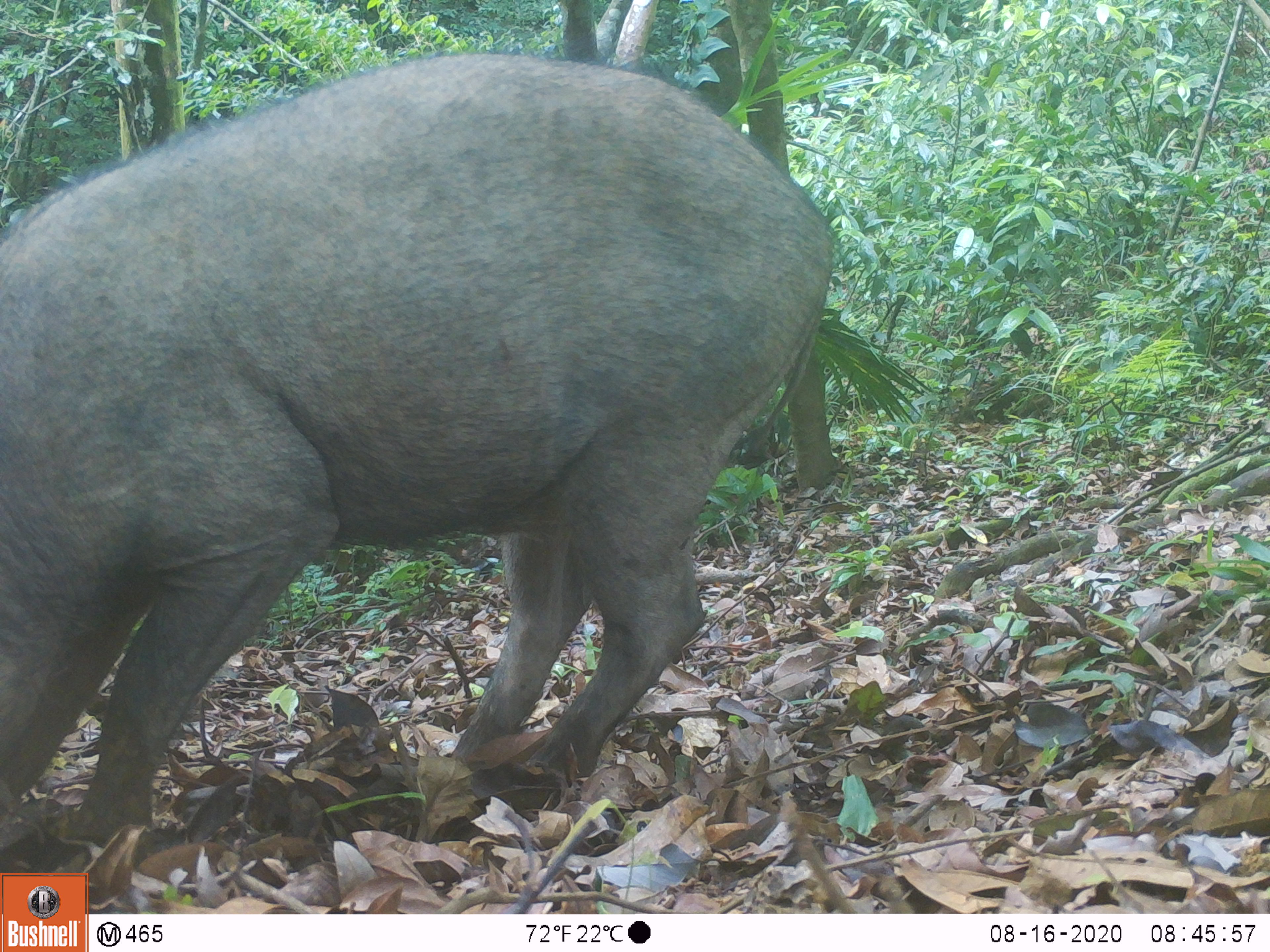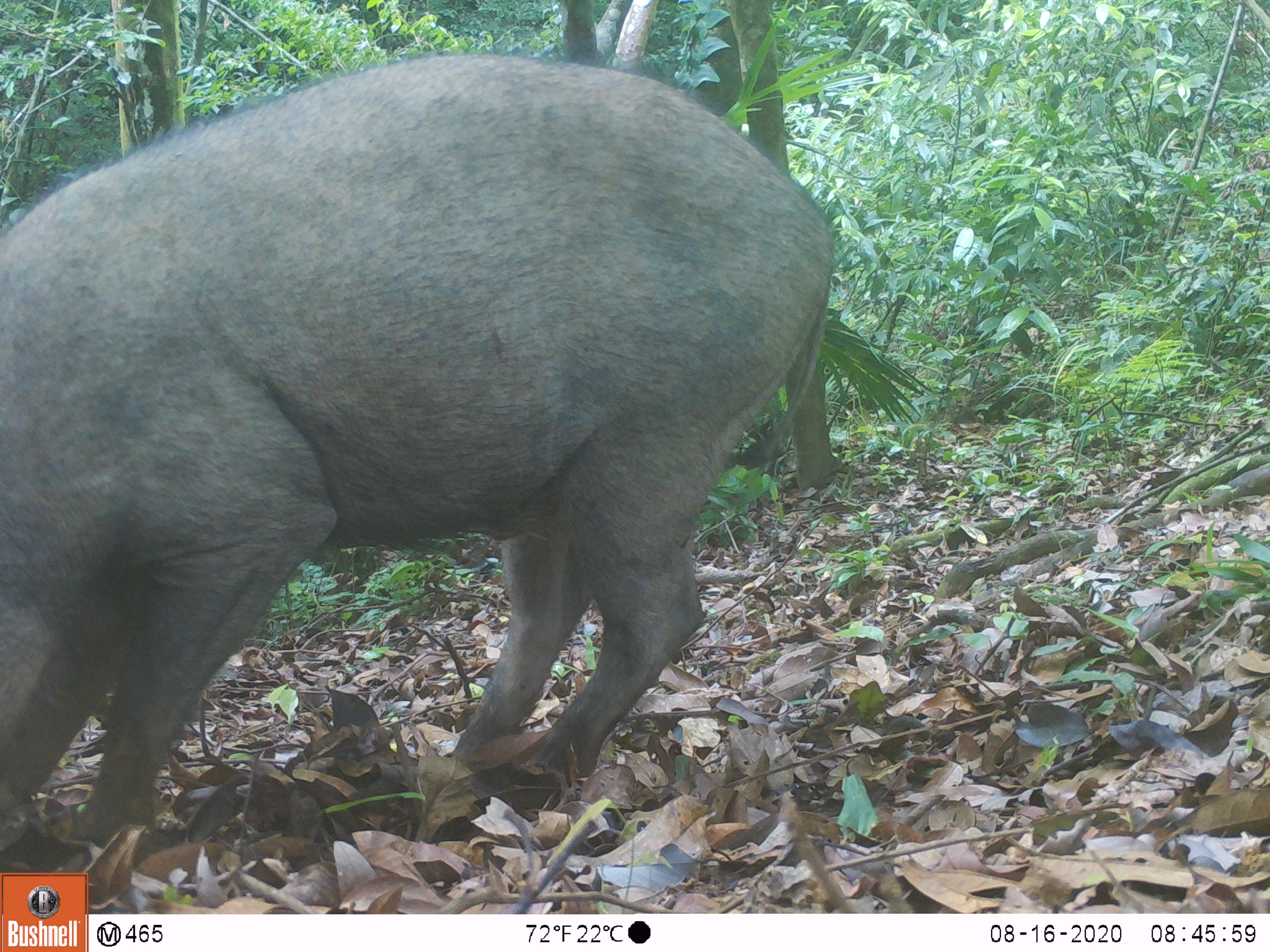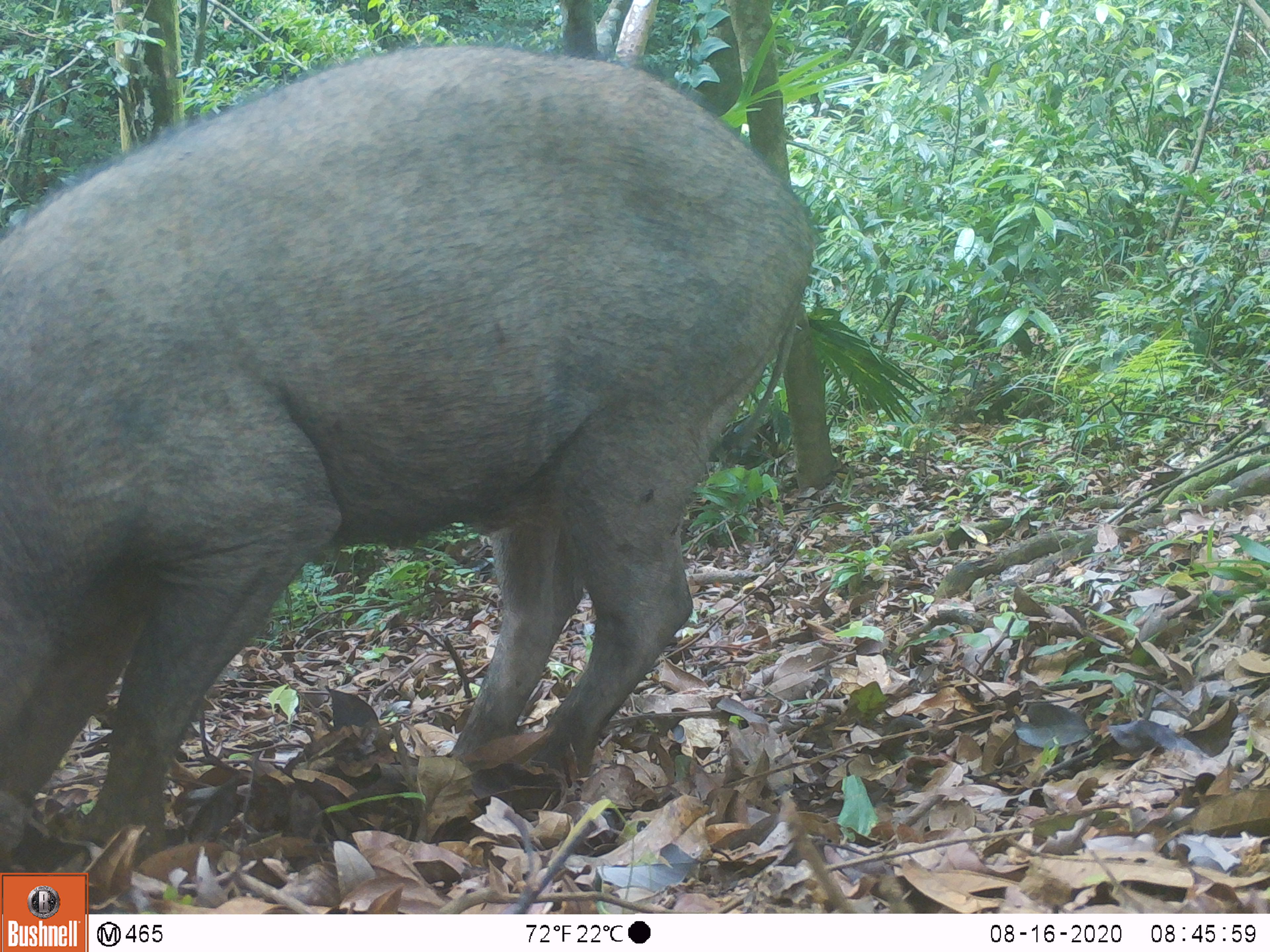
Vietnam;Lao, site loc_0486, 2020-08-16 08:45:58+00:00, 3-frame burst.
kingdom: Animalia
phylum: Chordata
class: Mammalia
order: Artiodactyla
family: Suidae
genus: Sus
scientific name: Sus scrofa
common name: eurasian wild pig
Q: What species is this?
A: Eurasian wild pig (Sus scrofa).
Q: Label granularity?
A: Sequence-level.